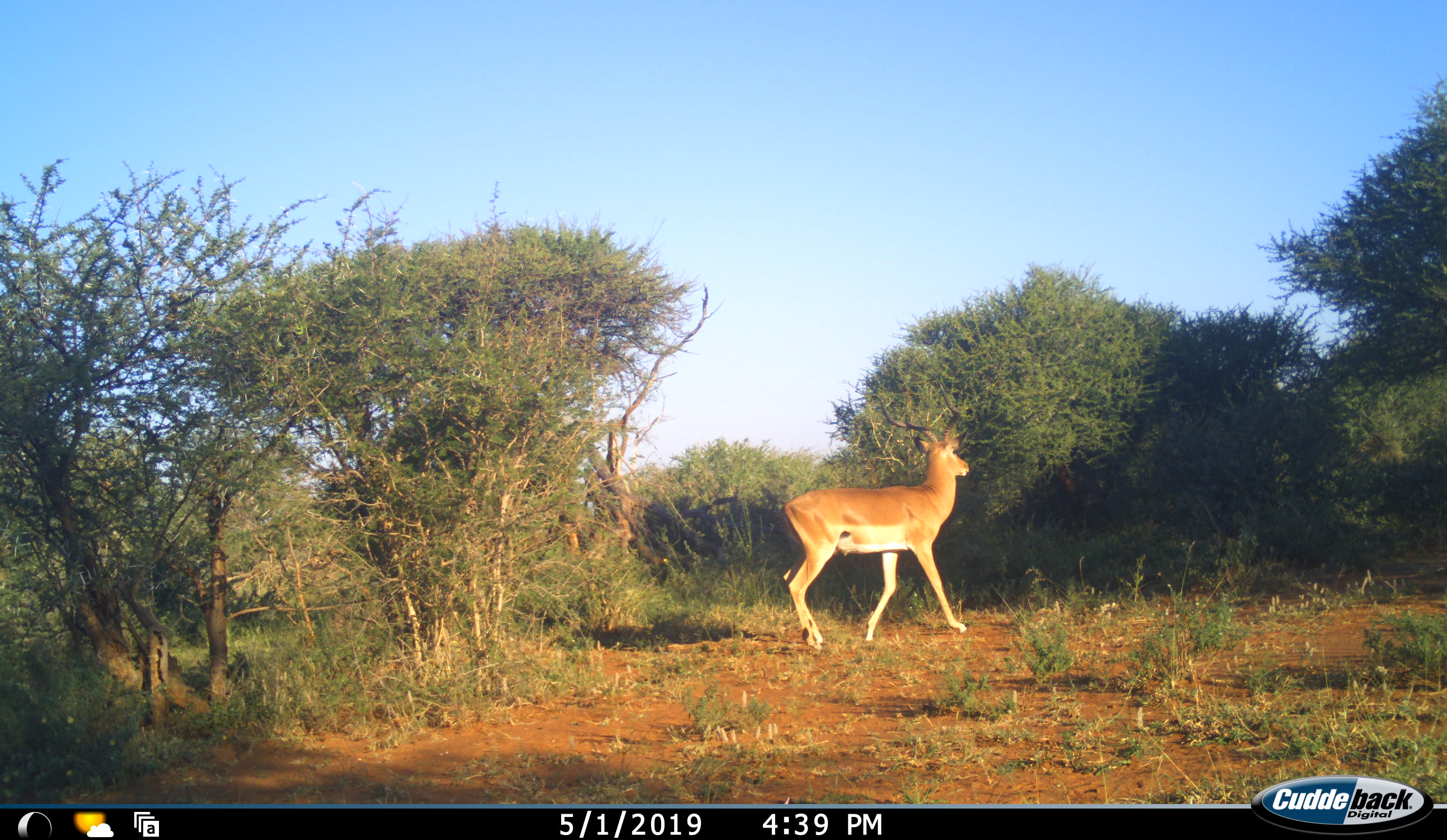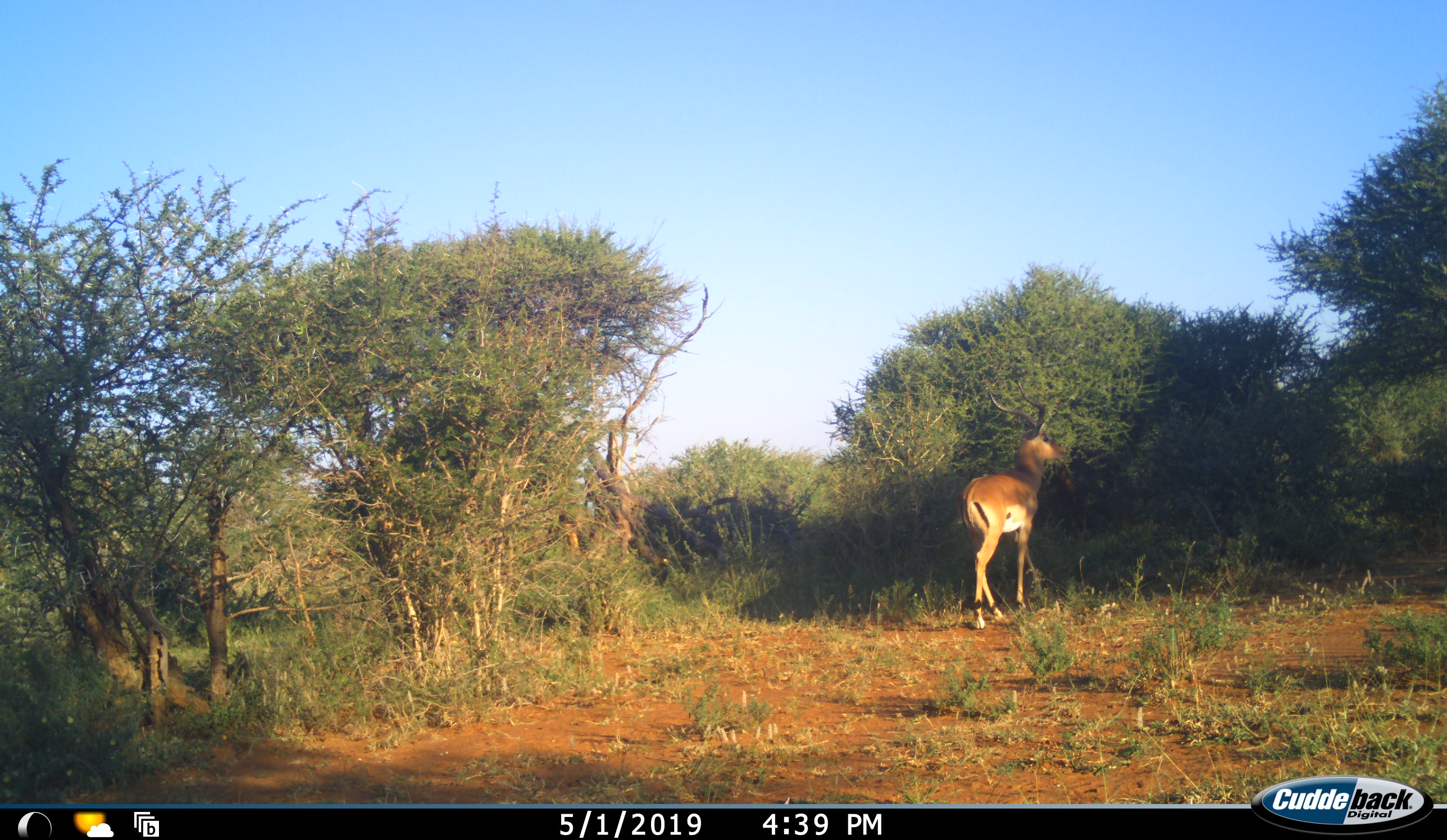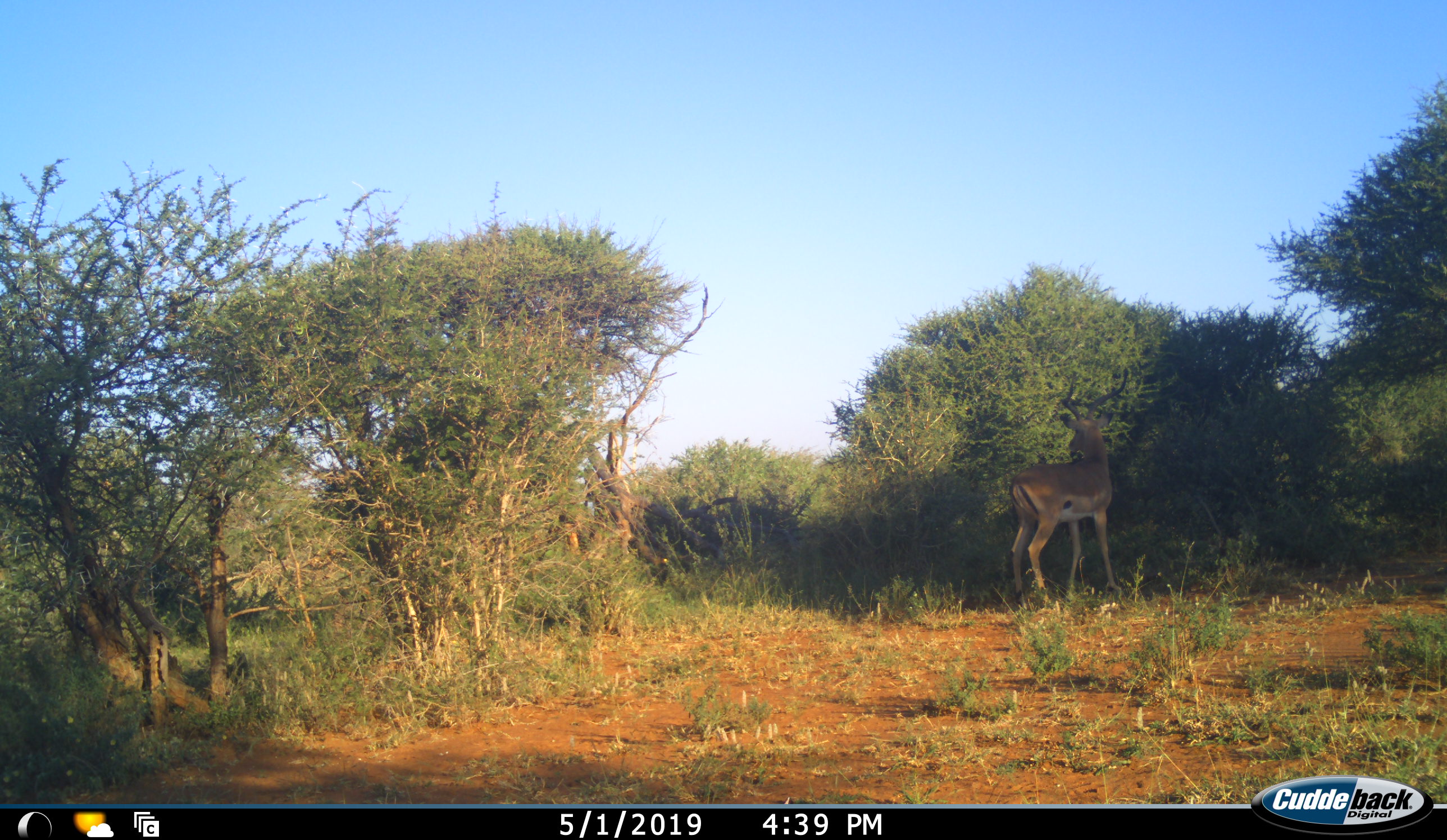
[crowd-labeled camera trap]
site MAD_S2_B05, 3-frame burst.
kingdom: Animalia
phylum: Chordata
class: Mammalia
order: Artiodactyla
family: Bovidae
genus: Aepyceros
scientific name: Aepyceros melampus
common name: impala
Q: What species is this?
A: Impala (Aepyceros melampus).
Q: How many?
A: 1.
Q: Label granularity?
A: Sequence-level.